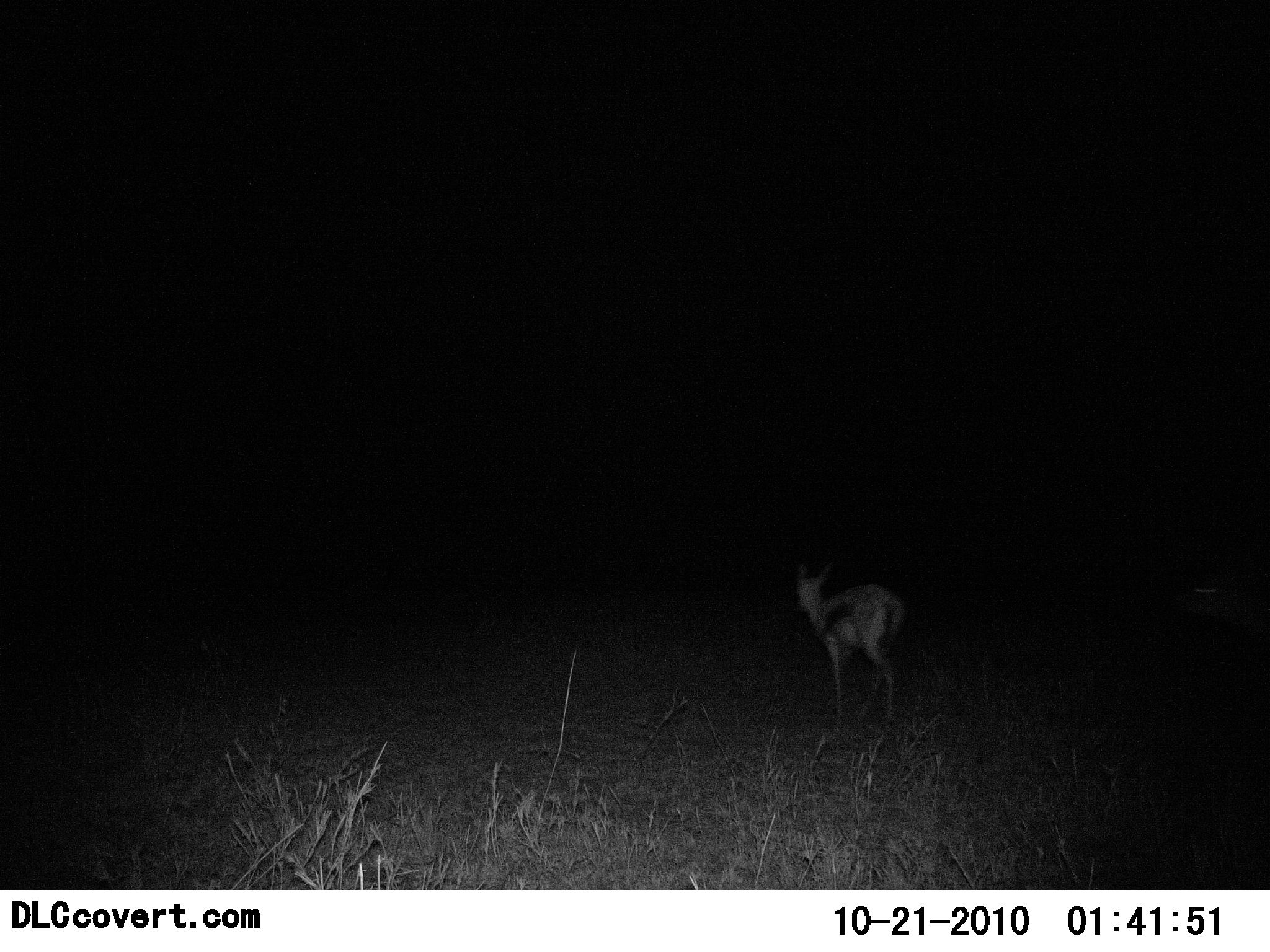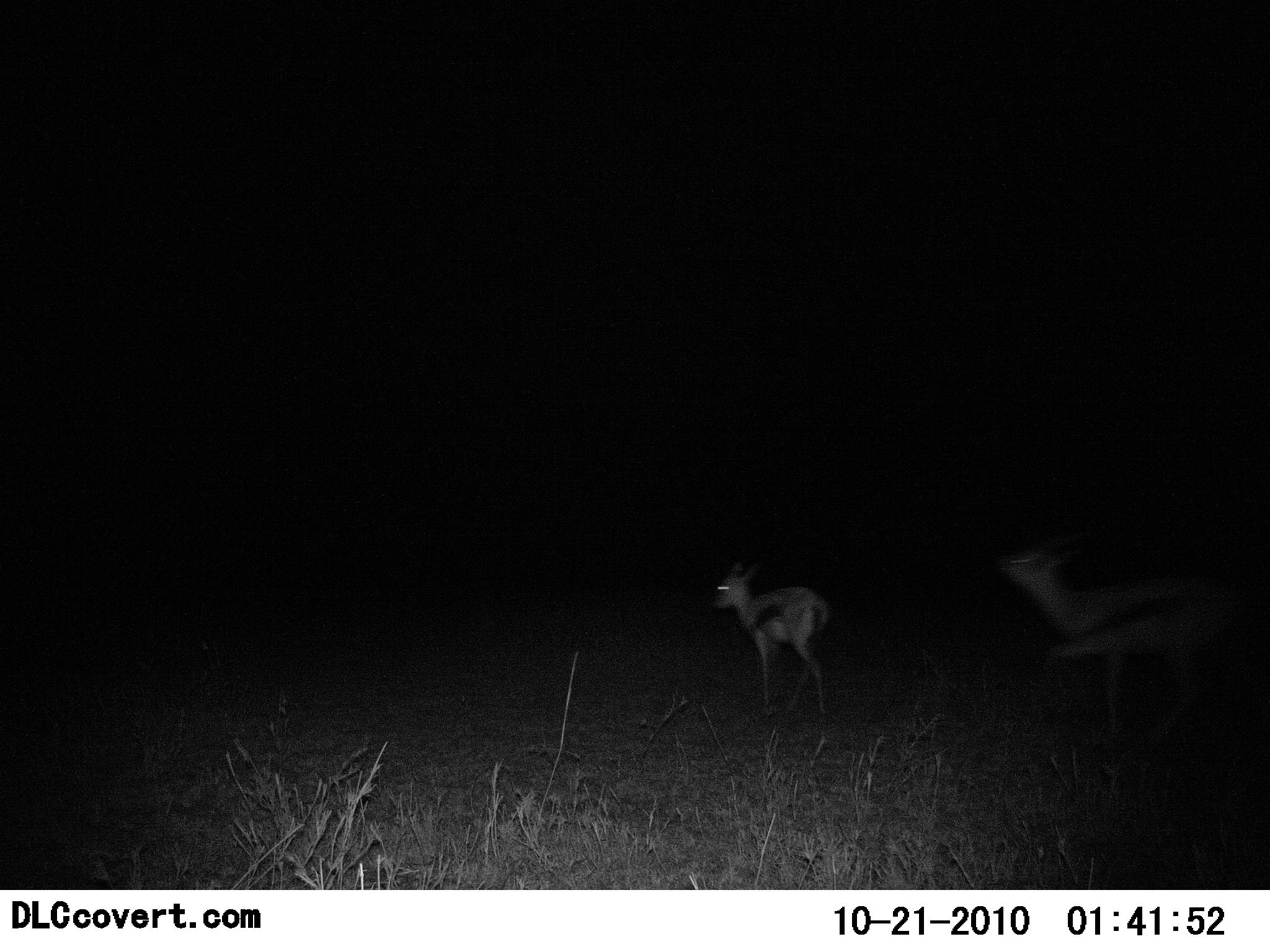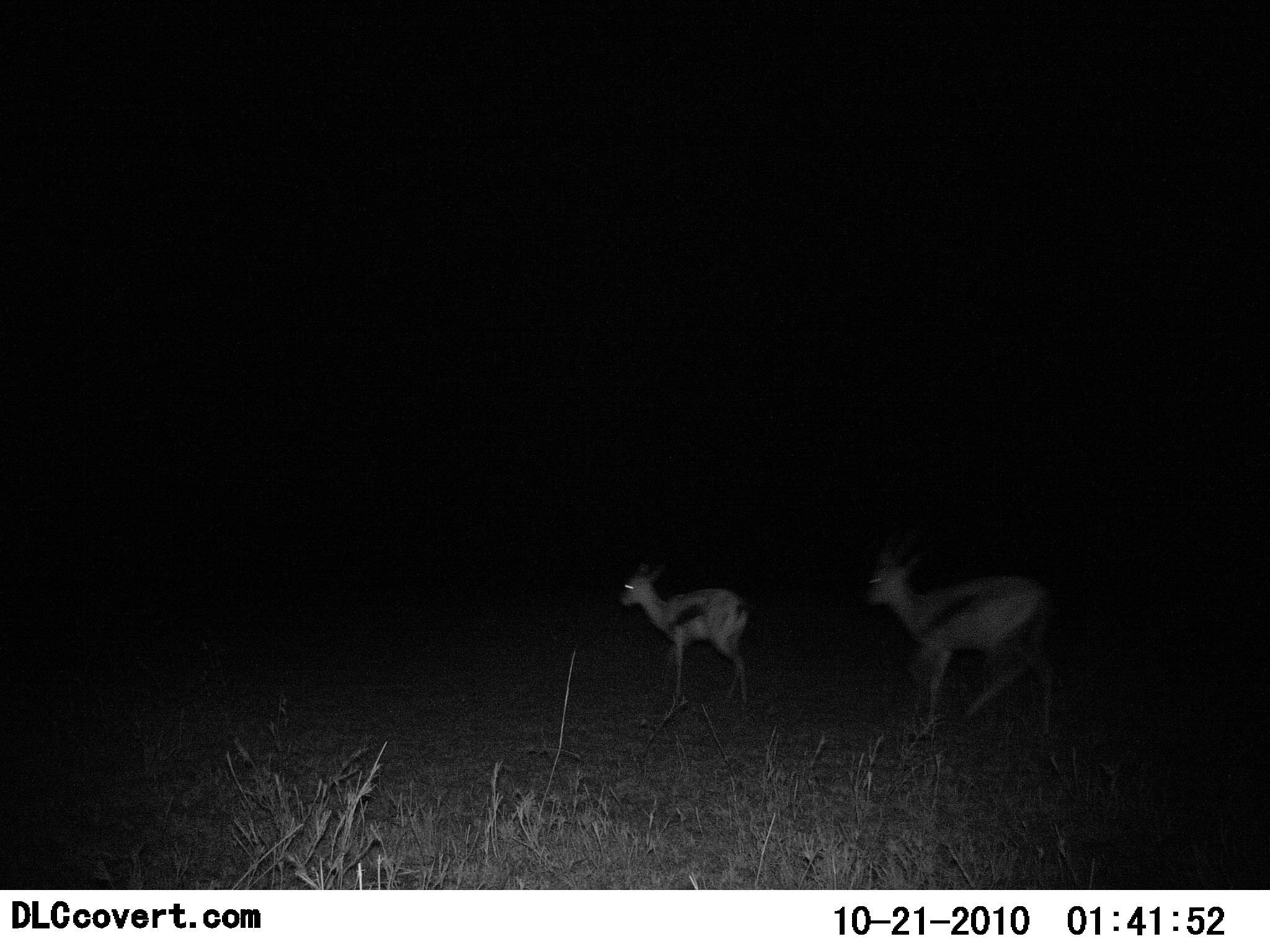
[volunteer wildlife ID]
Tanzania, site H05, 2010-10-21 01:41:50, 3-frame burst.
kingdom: Animalia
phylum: Chordata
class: Mammalia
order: Artiodactyla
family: Bovidae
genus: Eudorcas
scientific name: Eudorcas thomsonii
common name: thomson's gazelle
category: gazellethomsons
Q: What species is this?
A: Gazellethomsons (thomson's gazelle) (Eudorcas thomsonii).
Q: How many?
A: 2.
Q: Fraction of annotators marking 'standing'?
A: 14%.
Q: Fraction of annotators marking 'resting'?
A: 0%.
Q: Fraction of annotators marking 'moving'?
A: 86%.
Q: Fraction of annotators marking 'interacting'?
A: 0%.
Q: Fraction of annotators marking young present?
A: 7%.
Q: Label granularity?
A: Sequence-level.